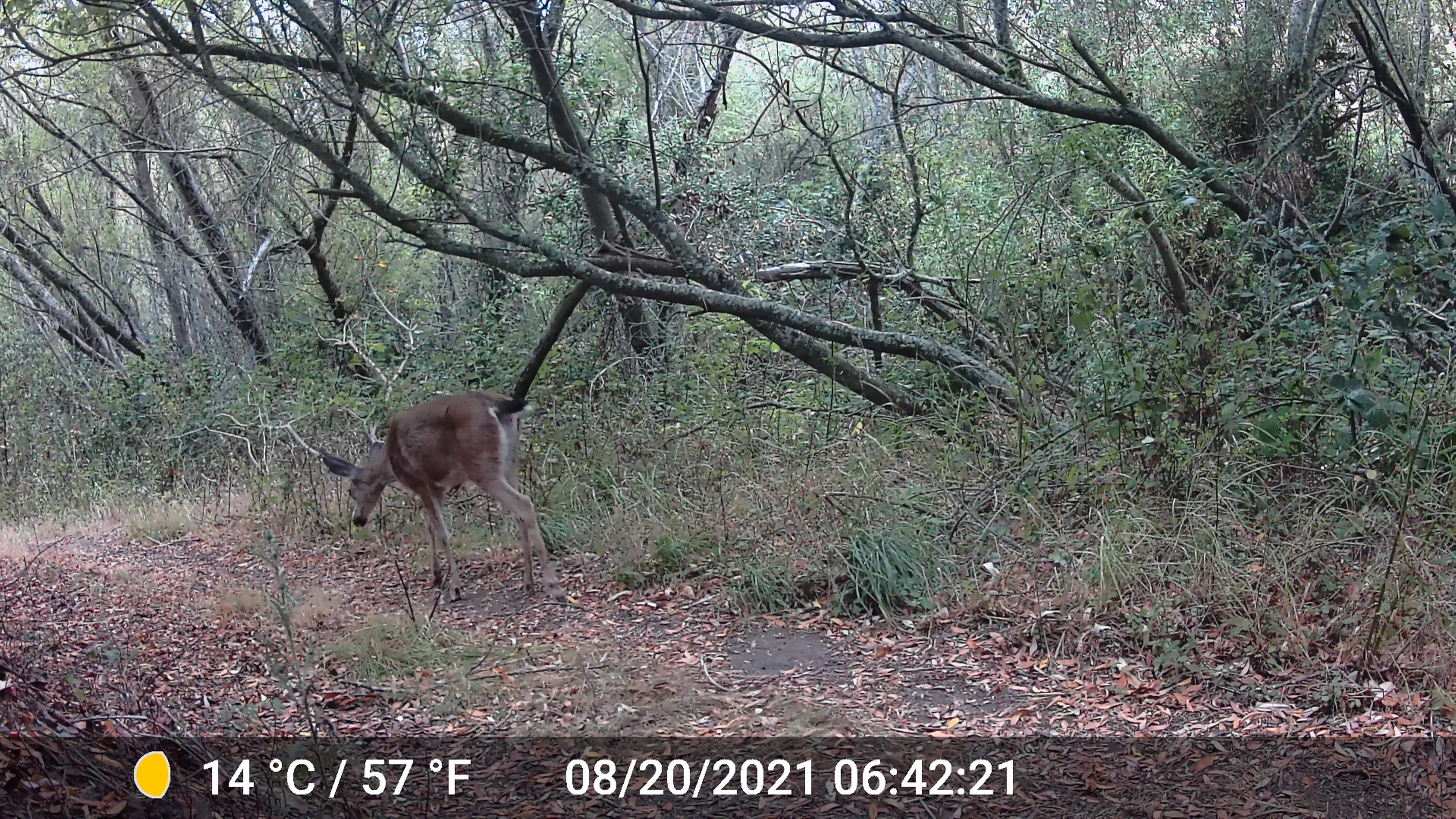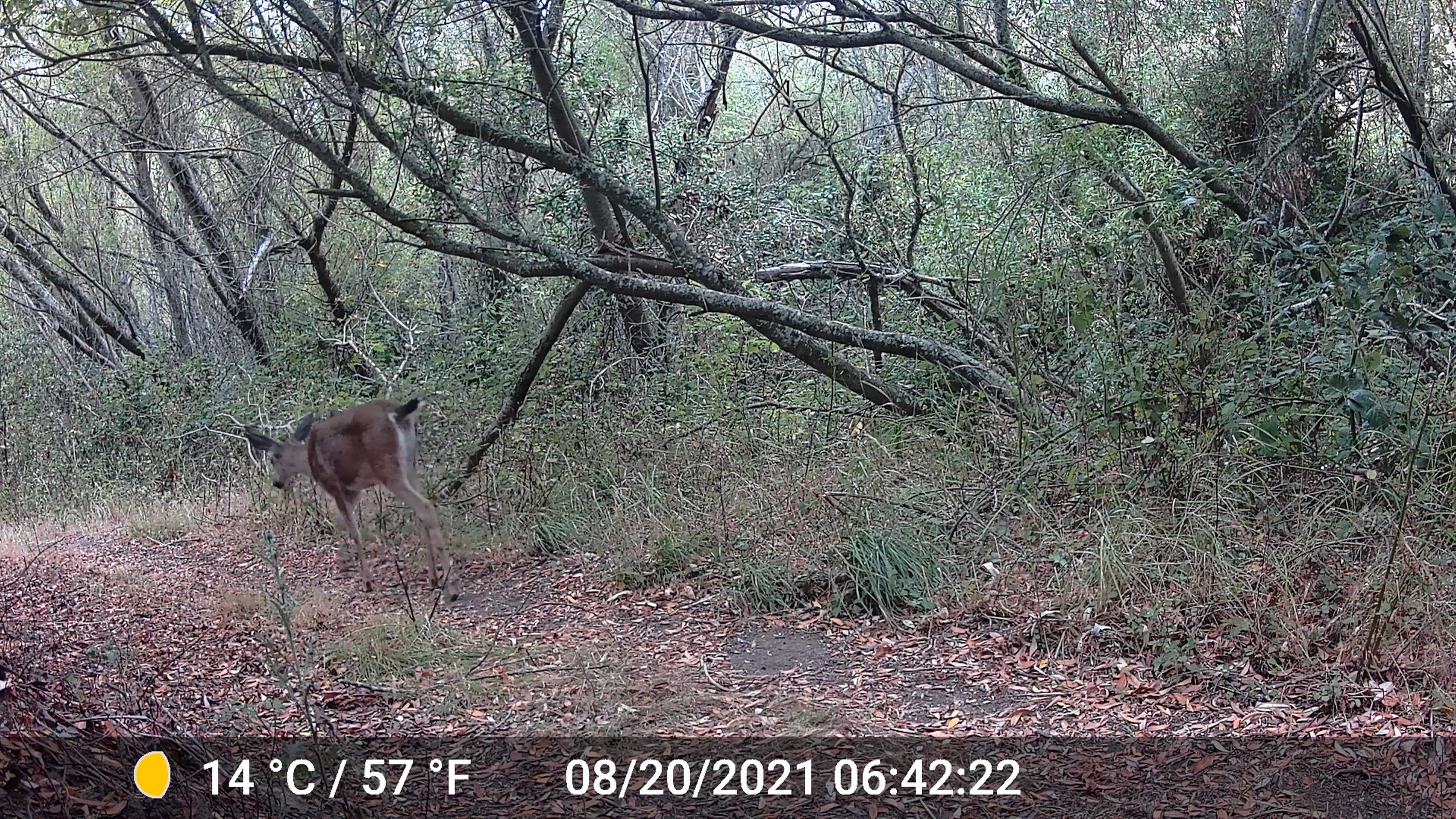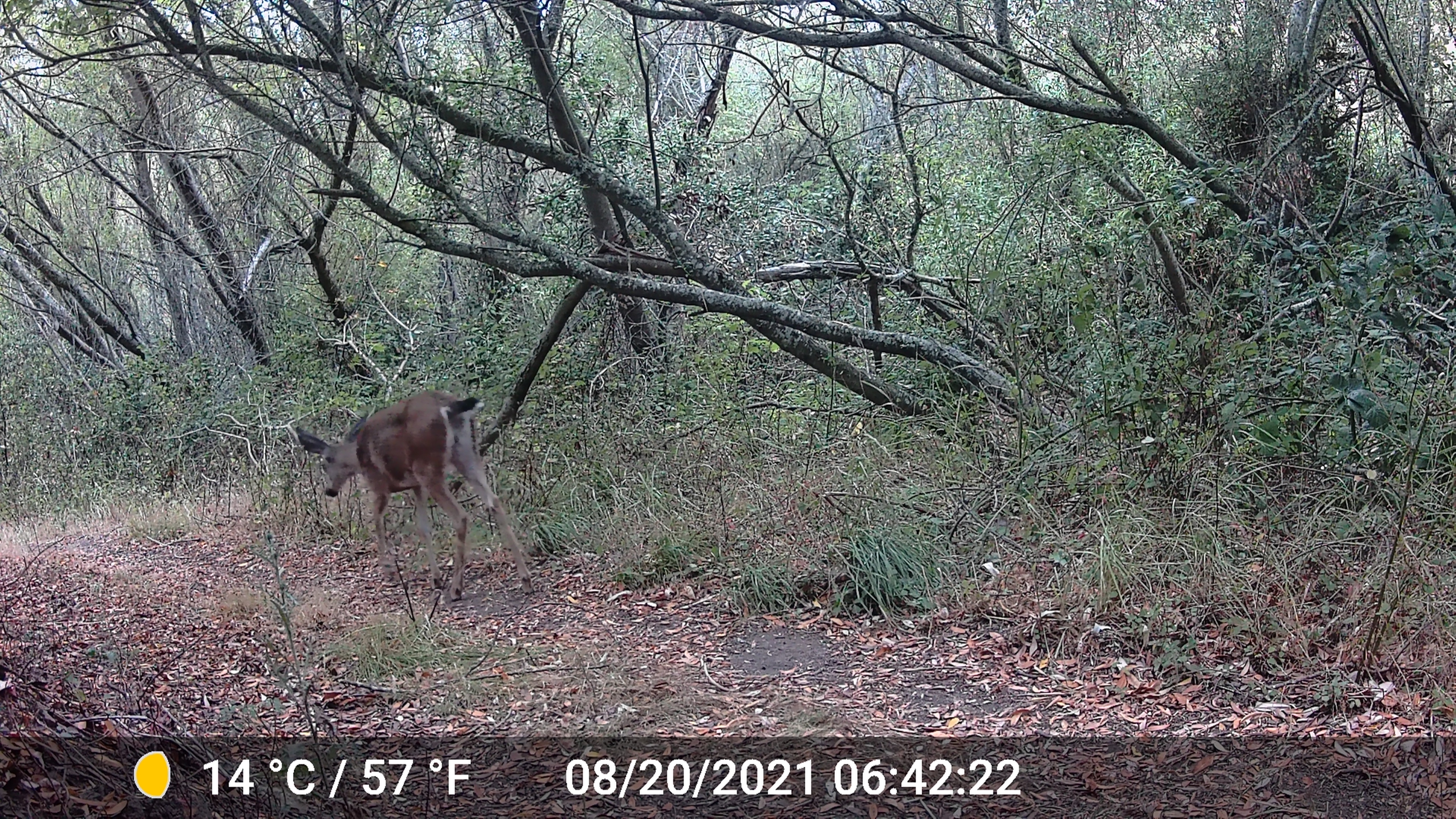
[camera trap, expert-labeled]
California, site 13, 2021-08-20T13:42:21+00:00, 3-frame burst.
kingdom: Animalia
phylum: Chordata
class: Mammalia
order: Artiodactyla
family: Cervidae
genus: Odocoileus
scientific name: Odocoileus hemionus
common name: mule deer